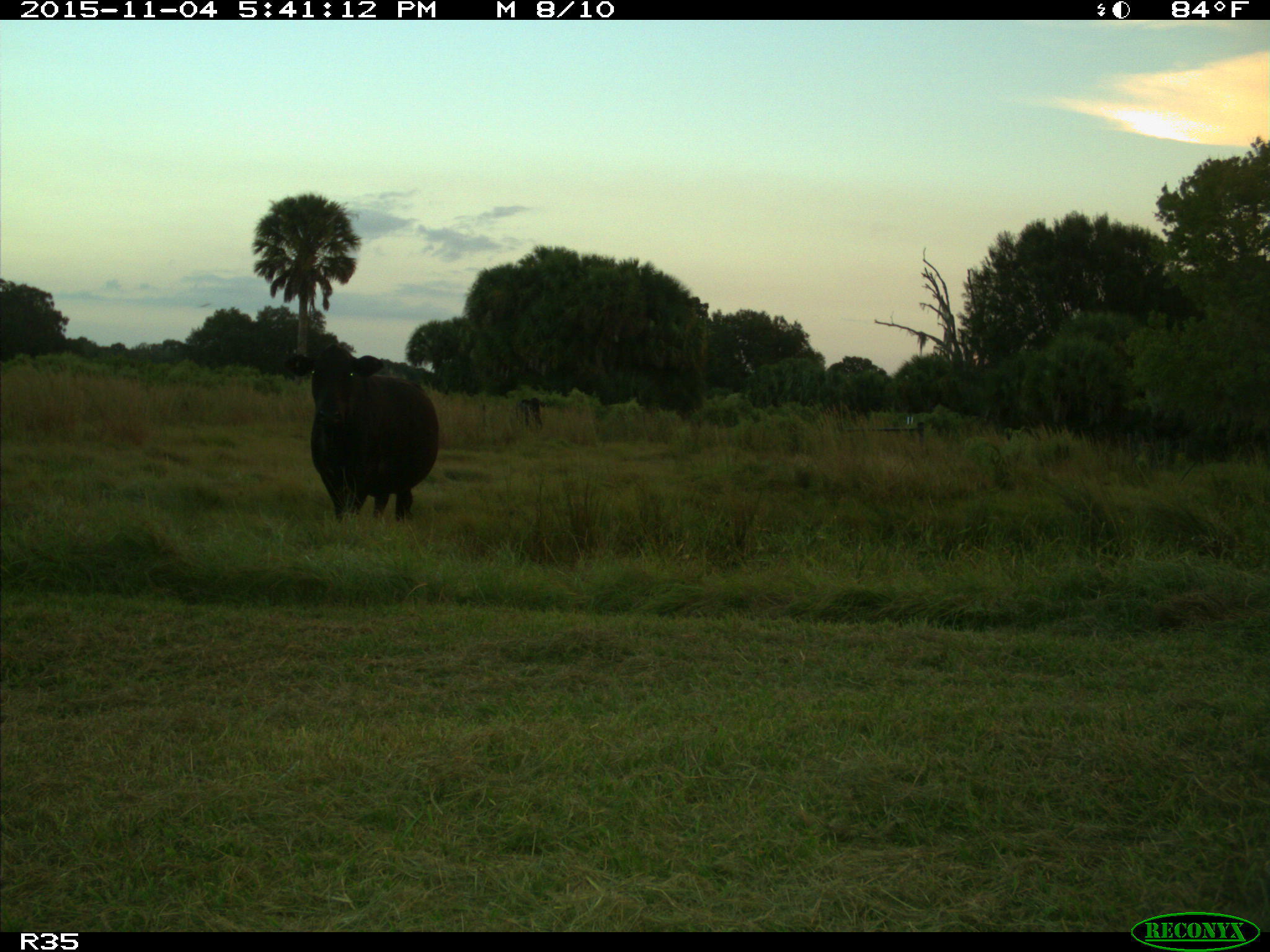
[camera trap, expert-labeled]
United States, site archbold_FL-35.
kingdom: Animalia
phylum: Chordata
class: Mammalia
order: Artiodactyla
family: Bovidae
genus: Bos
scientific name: Bos taurus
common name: domestic cow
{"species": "Bos taurus (domestic cow)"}